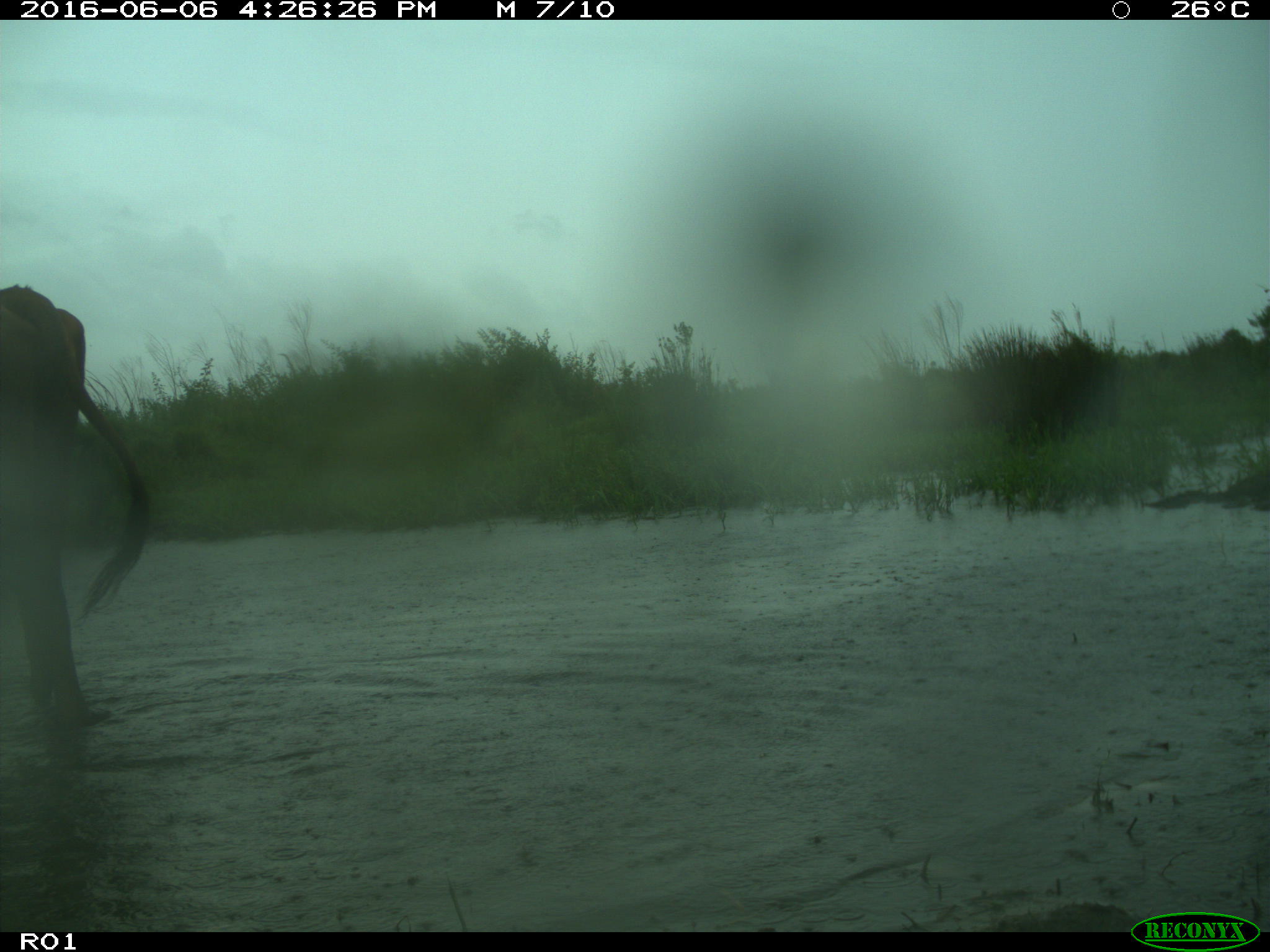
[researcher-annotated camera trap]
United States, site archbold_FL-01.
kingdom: Animalia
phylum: Chordata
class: Mammalia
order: Artiodactyla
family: Bovidae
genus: Bos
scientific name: Bos taurus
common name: domestic cow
Bos taurus (domestic cow).